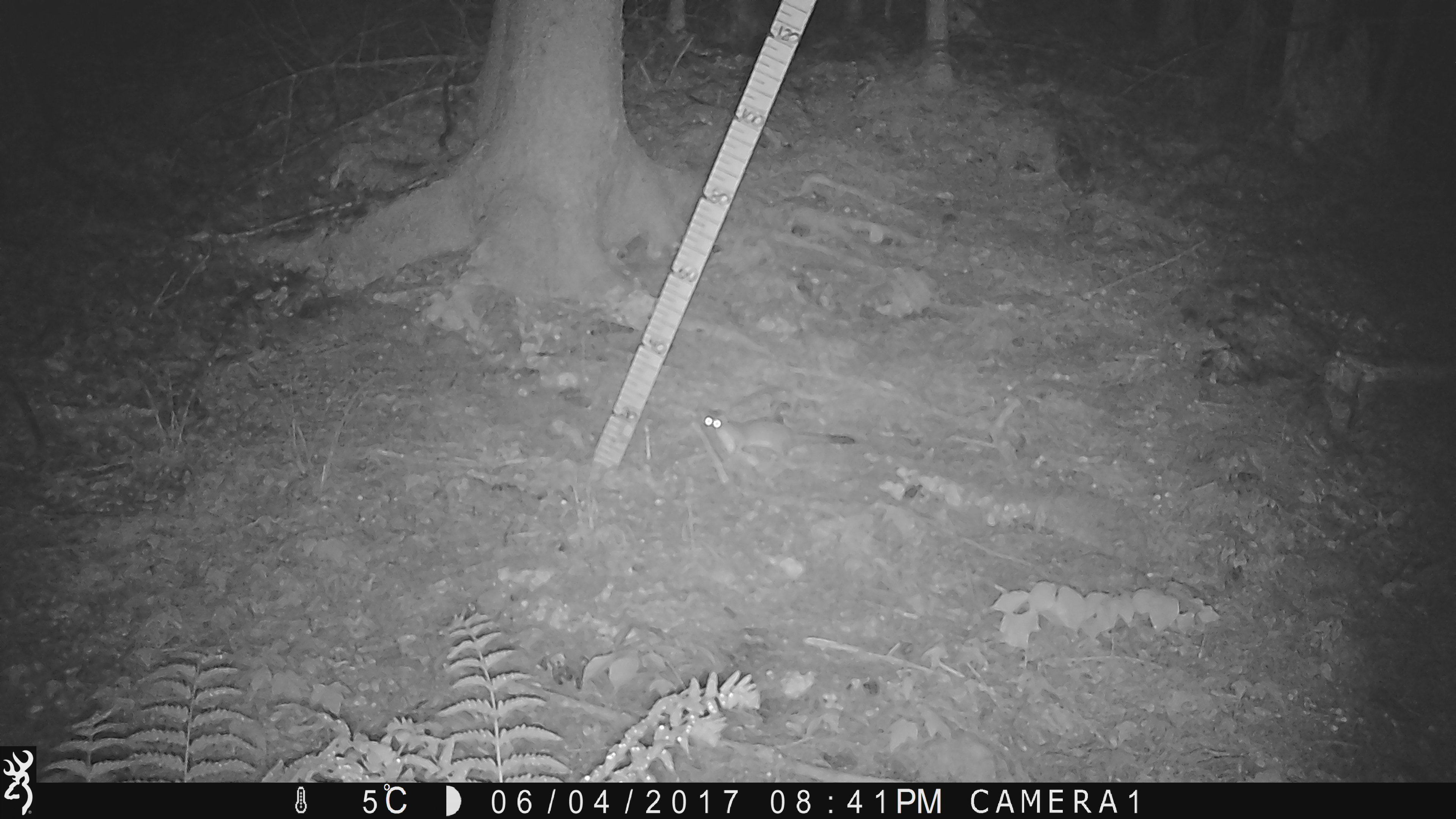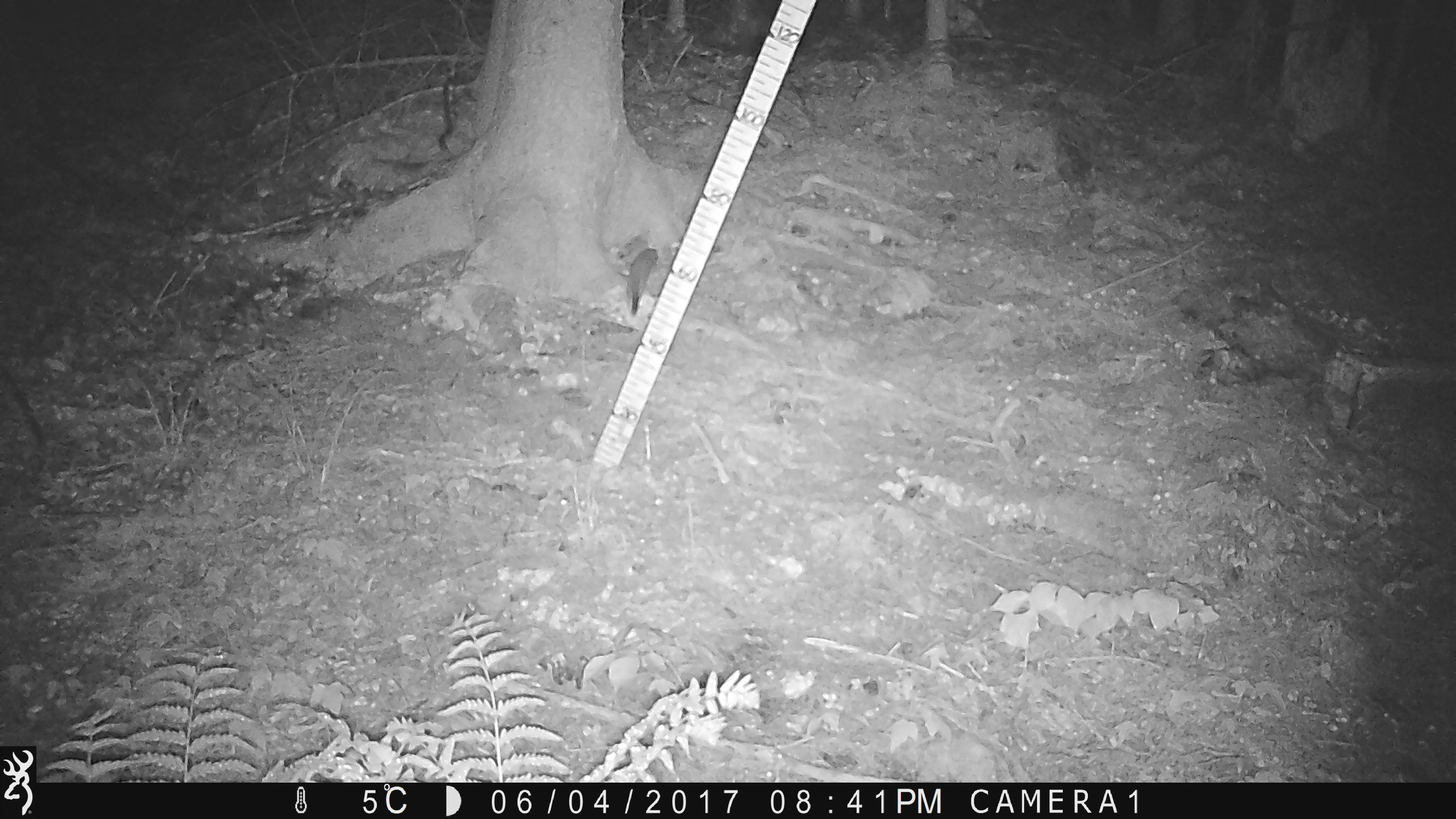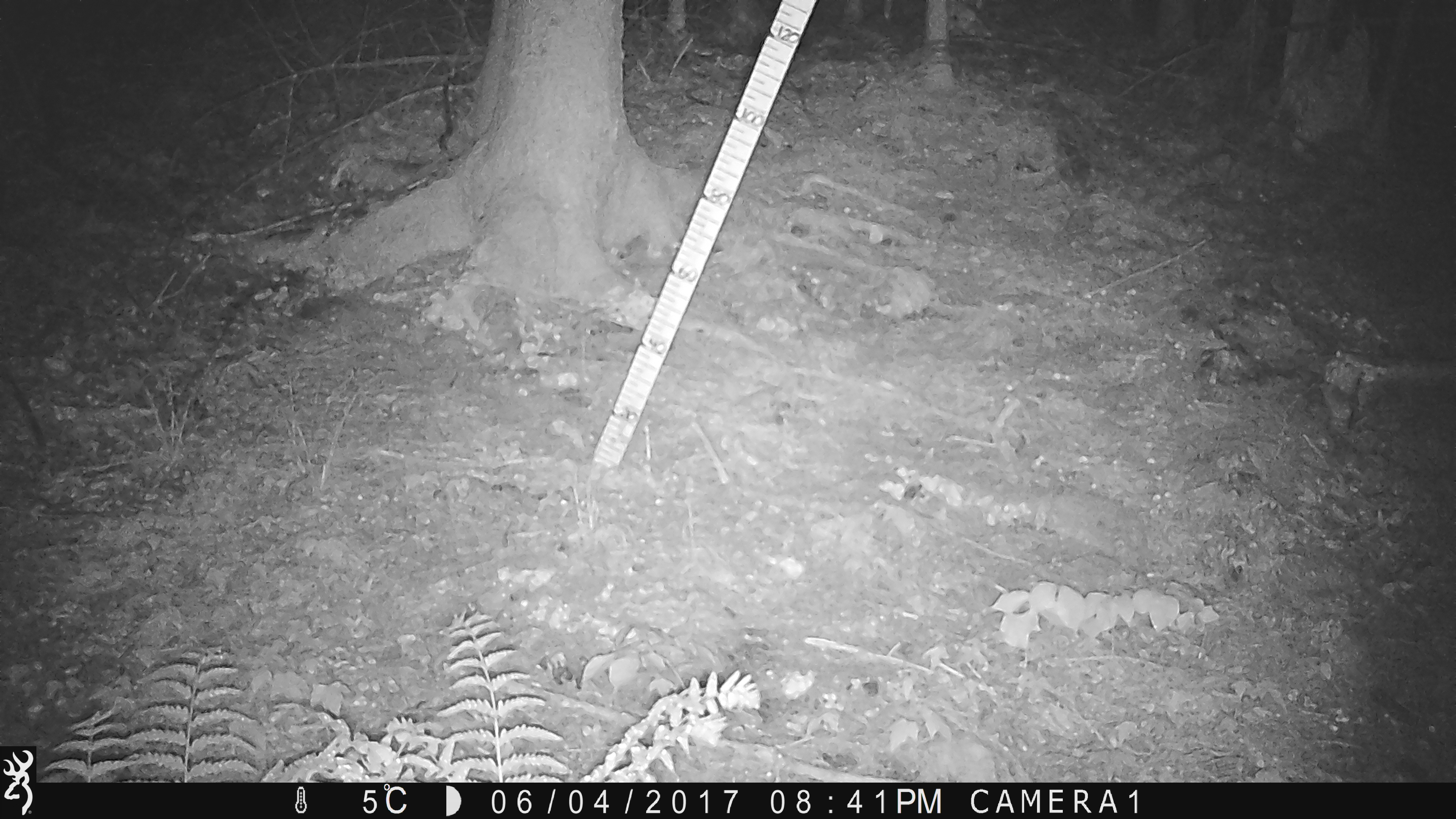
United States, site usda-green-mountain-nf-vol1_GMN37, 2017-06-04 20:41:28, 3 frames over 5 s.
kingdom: Animalia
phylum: Chordata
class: Mammalia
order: Carnivora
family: Mustelidae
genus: Mustela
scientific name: Mustela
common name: weasel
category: weasel sp.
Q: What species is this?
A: Weasel sp. (weasel) (Mustela).